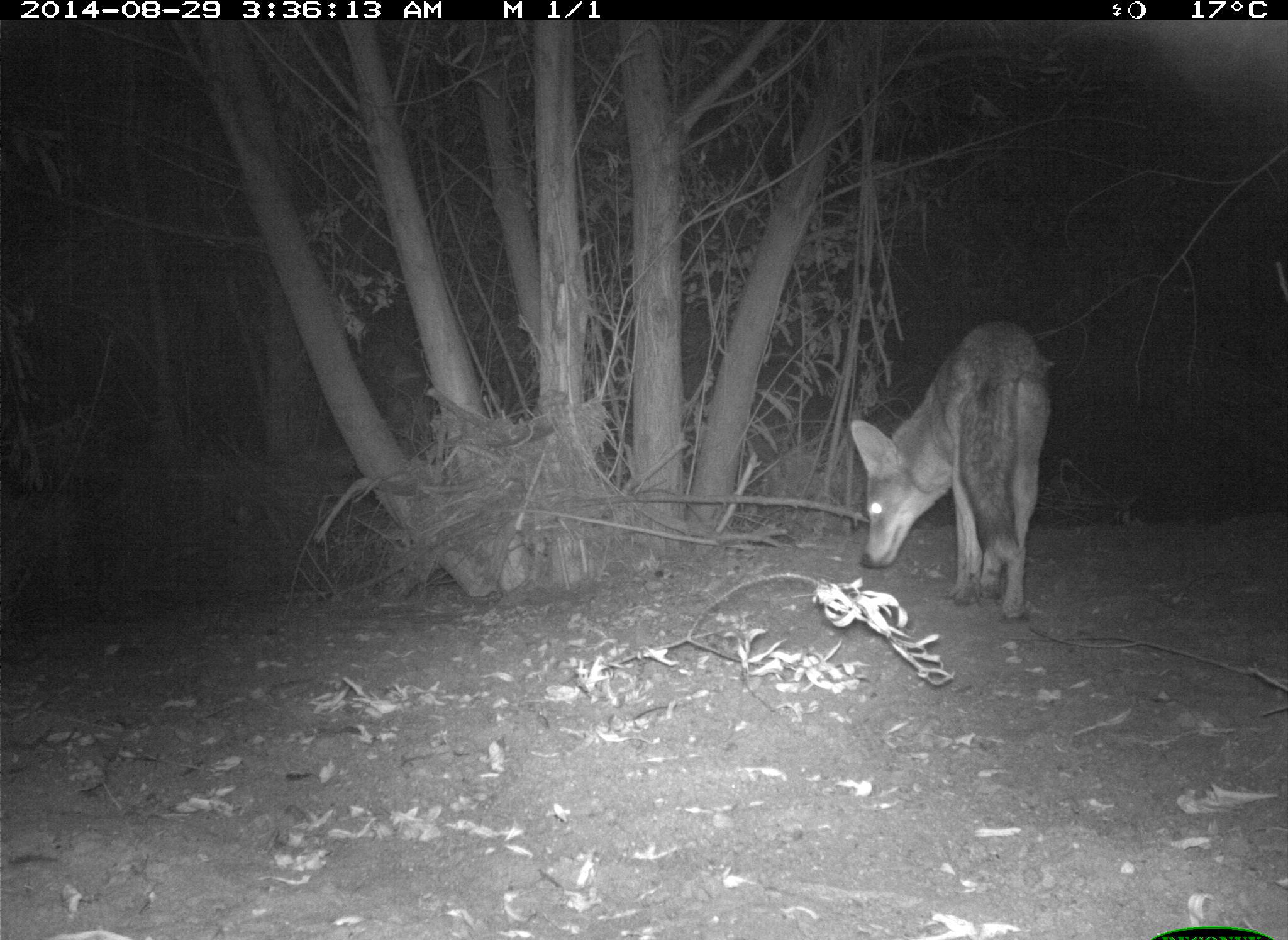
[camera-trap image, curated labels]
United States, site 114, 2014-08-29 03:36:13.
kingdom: Animalia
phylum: Chordata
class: Mammalia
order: Carnivora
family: Canidae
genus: Canis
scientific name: Canis latrans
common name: coyote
Coyote (Canis latrans).